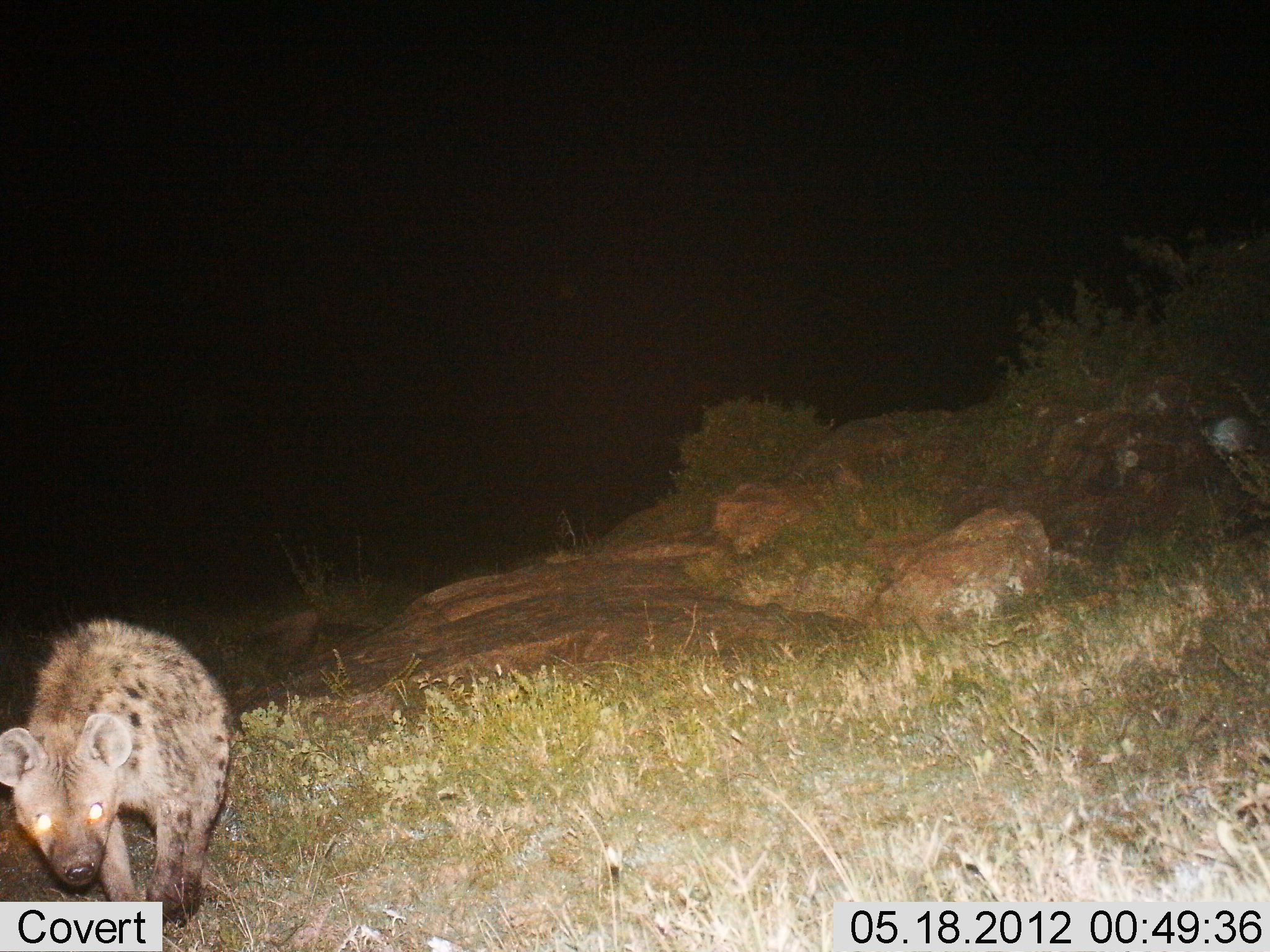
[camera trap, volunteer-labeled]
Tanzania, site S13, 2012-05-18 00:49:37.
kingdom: Animalia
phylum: Chordata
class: Mammalia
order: Carnivora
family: Hyaenidae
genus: Crocuta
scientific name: Crocuta crocuta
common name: spotted hyena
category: hyenaspotted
Hyenaspotted (spotted hyena) (Crocuta crocuta), count 1. Behavior (volunteer vote fractions): standing 40%, resting 0%, moving 60%, interacting 0%. Young present (vote fraction): 0%. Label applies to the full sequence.